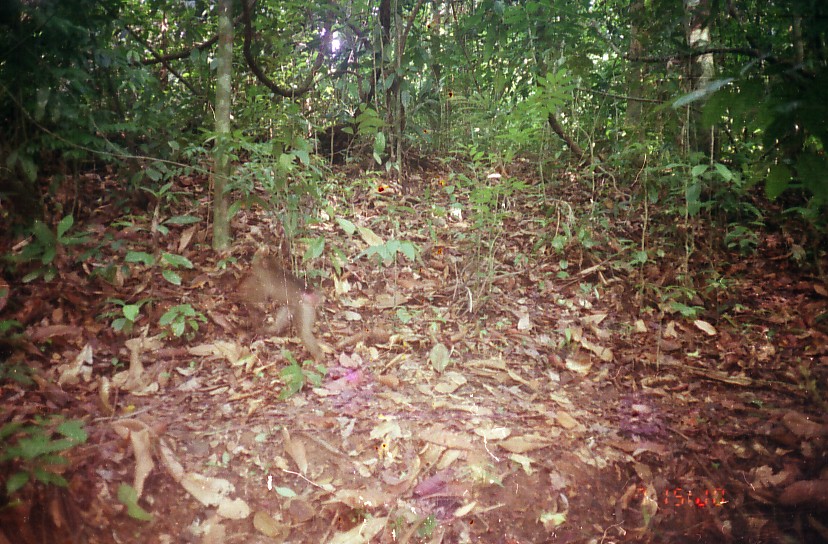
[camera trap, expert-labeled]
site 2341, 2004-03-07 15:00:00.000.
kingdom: Animalia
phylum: Chordata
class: Mammalia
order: Primates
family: Cercopithecidae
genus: Macaca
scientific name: Macaca nemestrina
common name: southern pig-tailed macaque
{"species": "Macaca nemestrina (southern pig-tailed macaque)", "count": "1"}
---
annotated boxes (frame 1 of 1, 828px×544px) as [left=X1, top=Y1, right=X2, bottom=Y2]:
macaca nemestrina: [left=232, top=252, right=324, bottom=363]